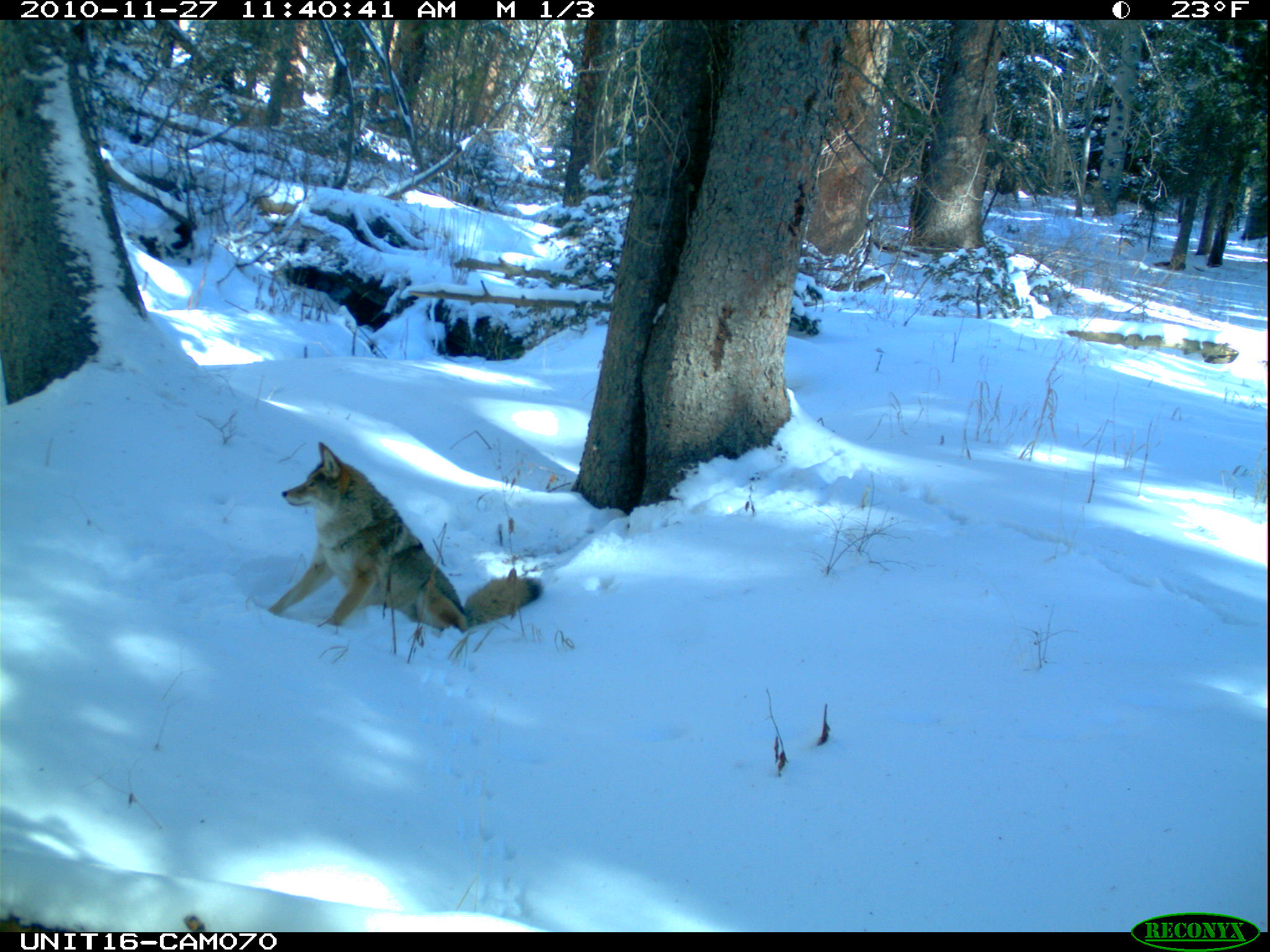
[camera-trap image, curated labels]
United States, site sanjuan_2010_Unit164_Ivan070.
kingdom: Animalia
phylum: Chordata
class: Mammalia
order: Carnivora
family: Canidae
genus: Canis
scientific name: Canis latrans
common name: coyote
Canis latrans (coyote).